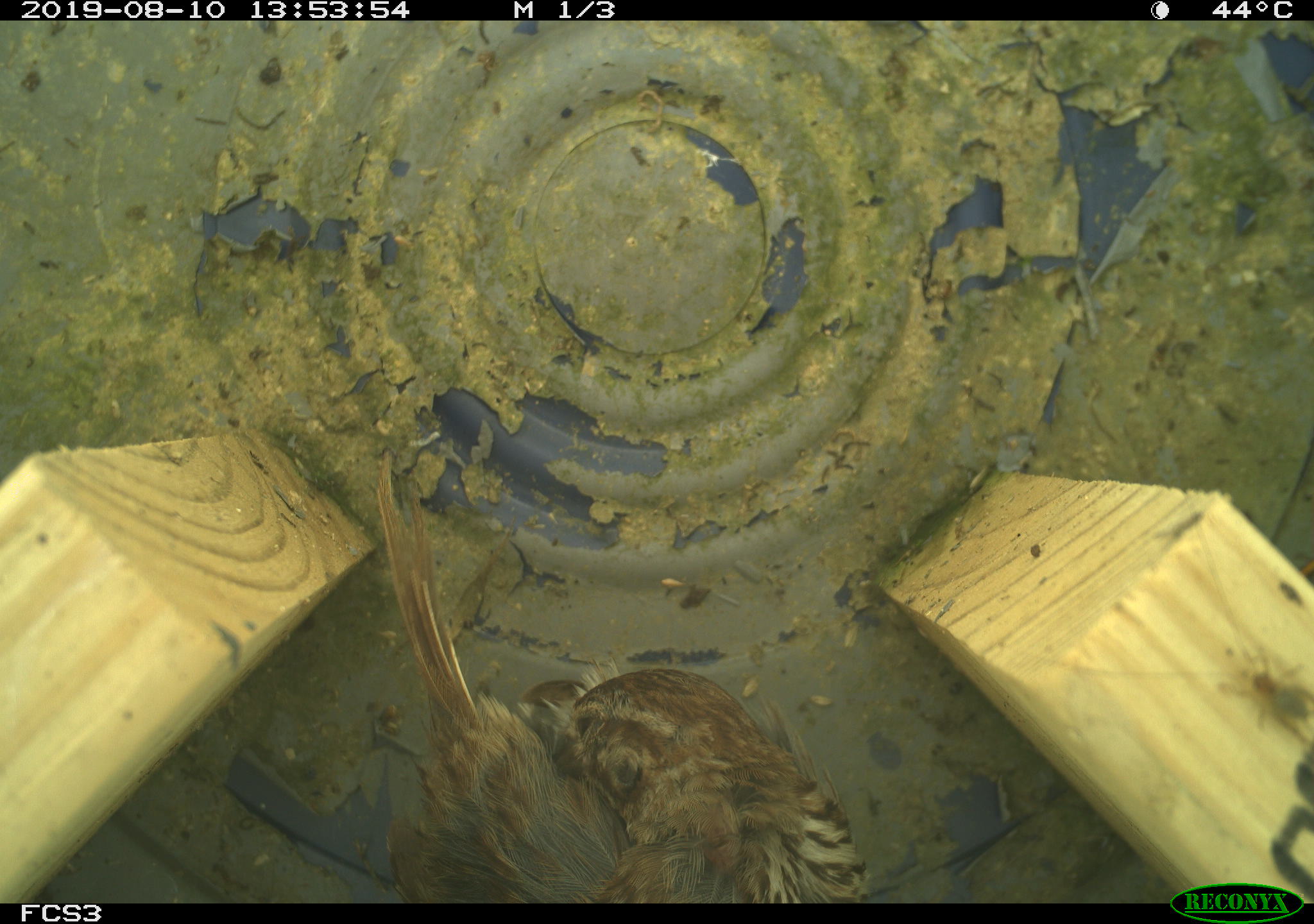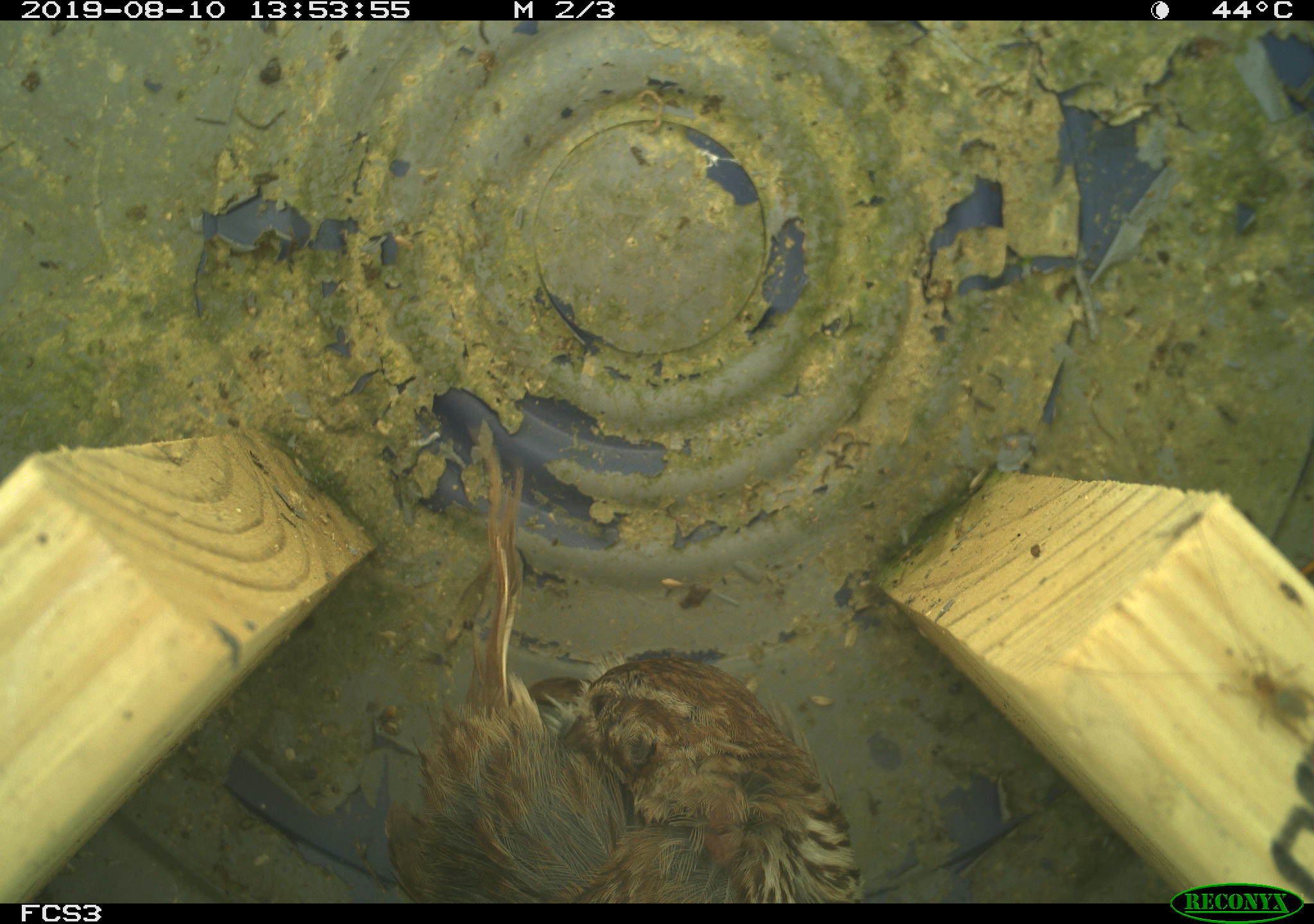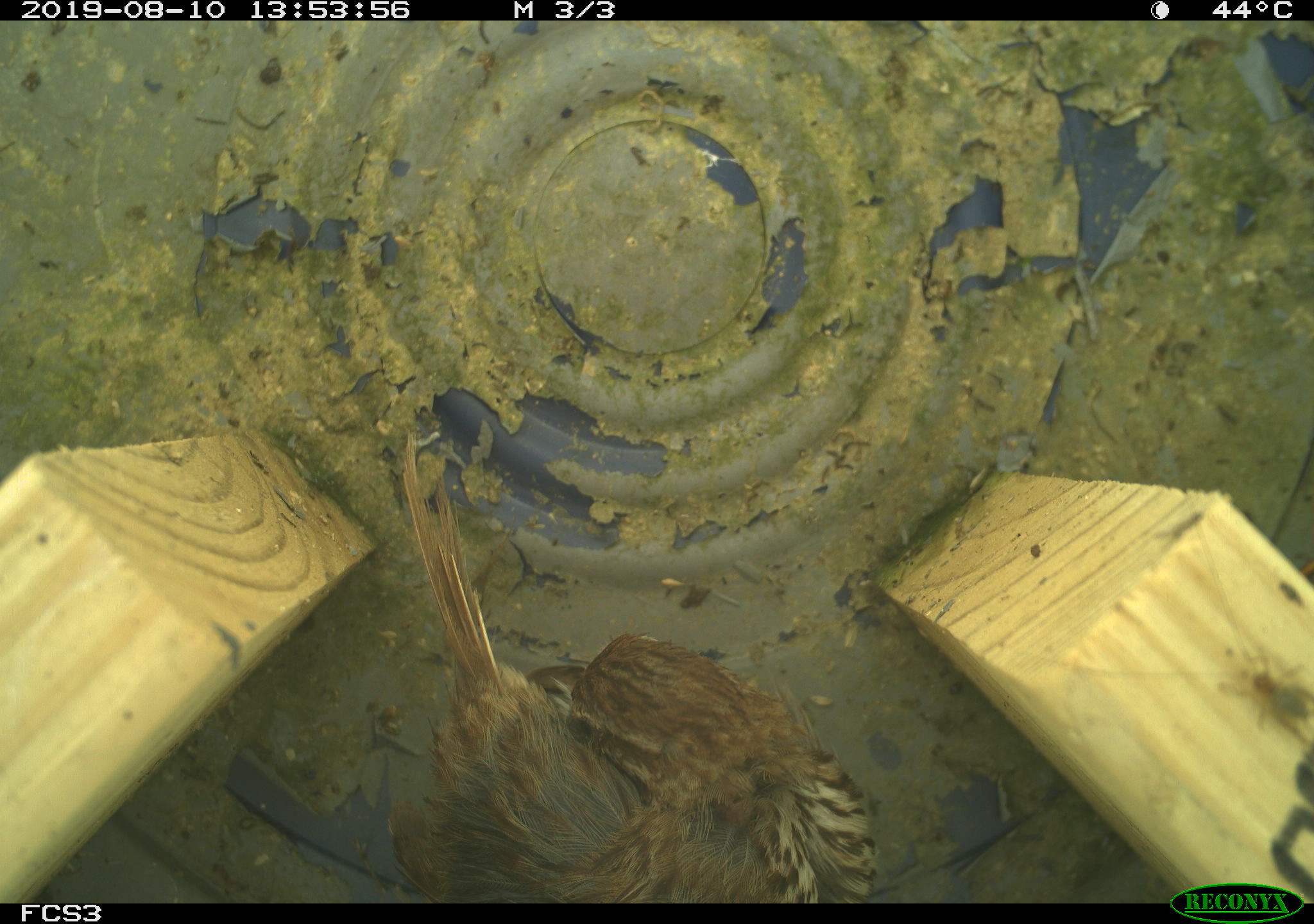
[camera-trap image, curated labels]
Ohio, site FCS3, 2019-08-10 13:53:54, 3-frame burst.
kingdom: Animalia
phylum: Chordata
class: Aves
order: Passeriformes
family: Passerellidae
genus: Melospiza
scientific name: Melospiza melodia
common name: song sparrow